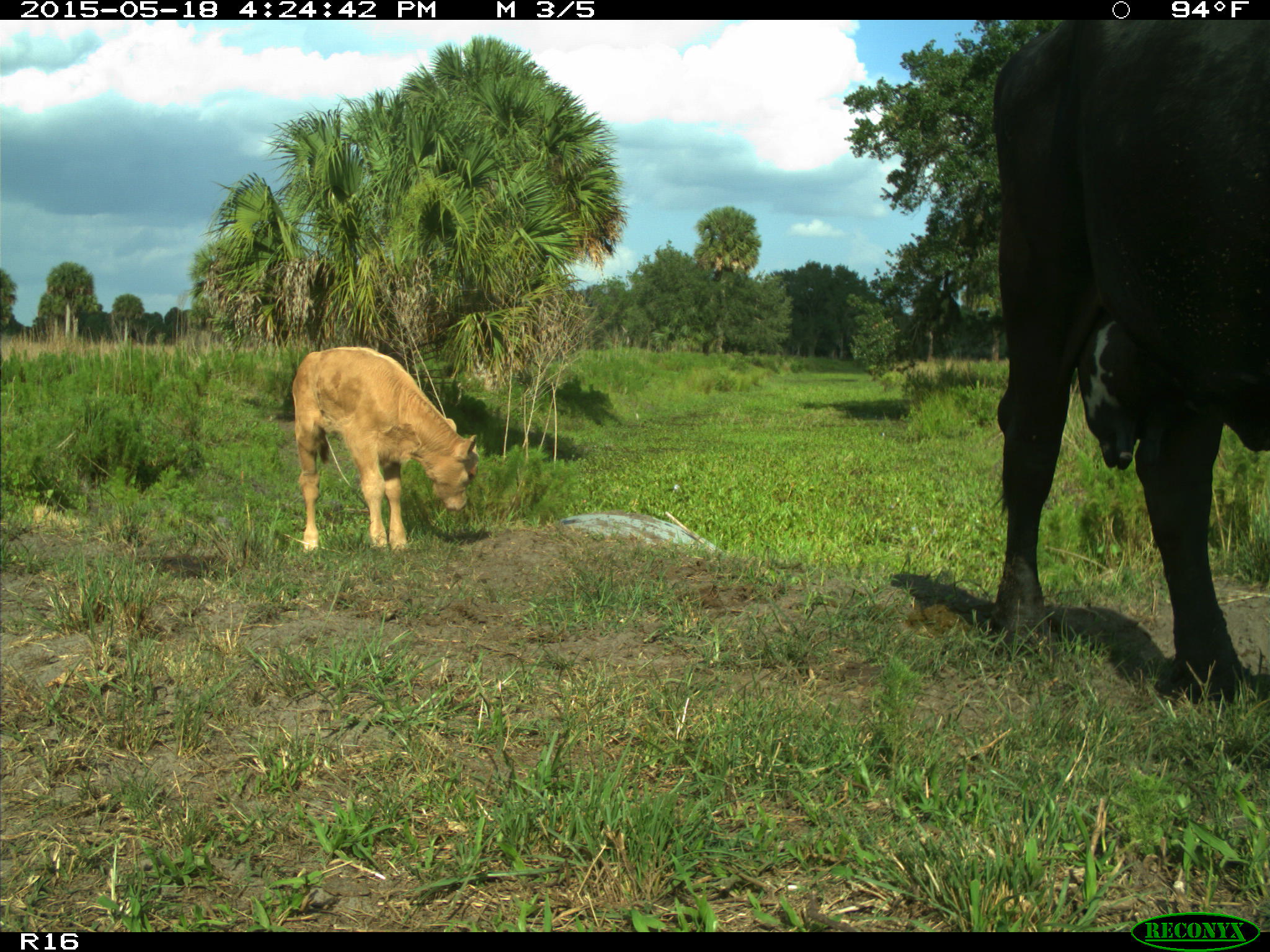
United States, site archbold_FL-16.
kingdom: Animalia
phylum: Chordata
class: Mammalia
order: Artiodactyla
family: Bovidae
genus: Bos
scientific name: Bos taurus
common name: domestic cow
Bos taurus (domestic cow).